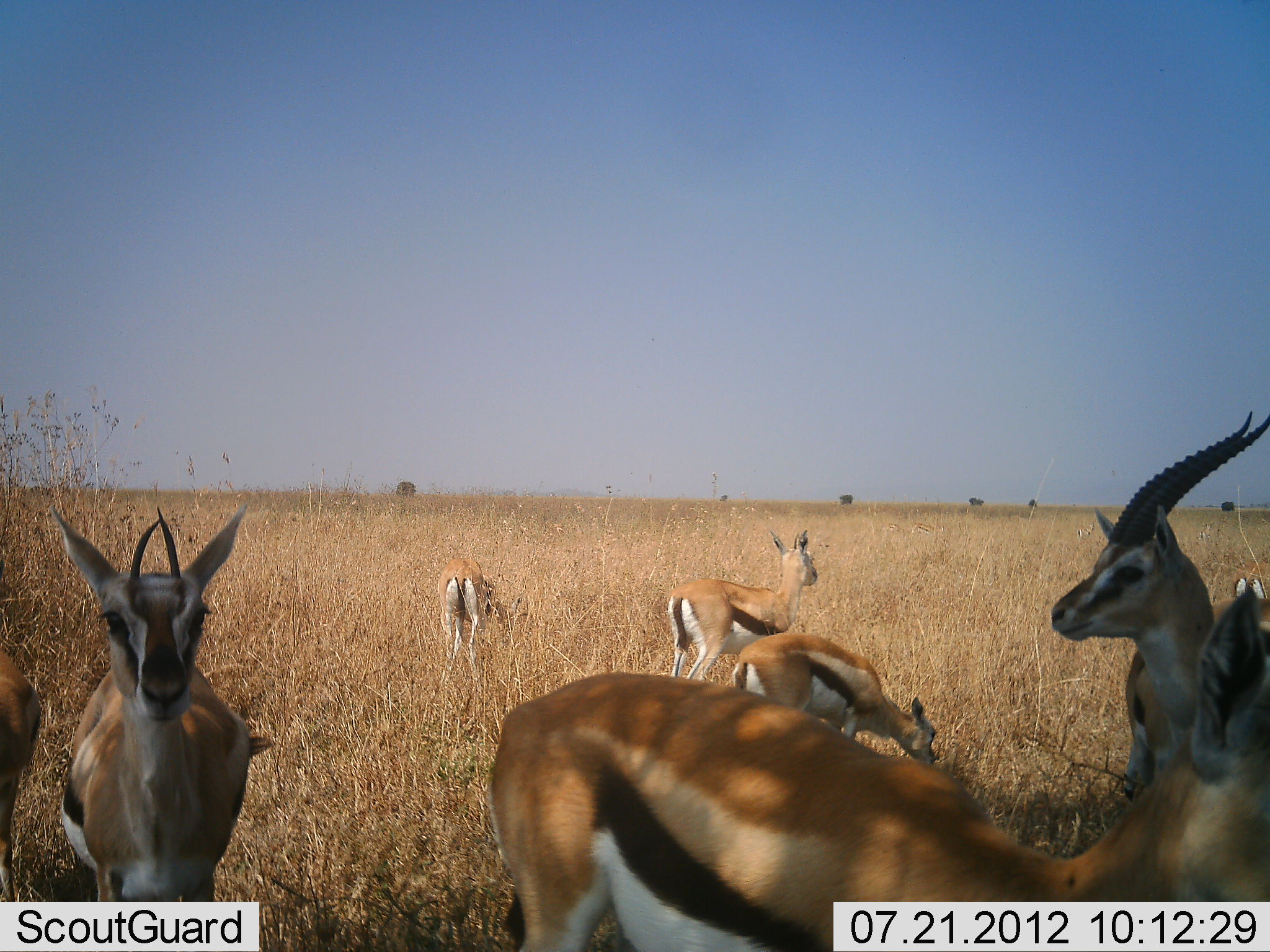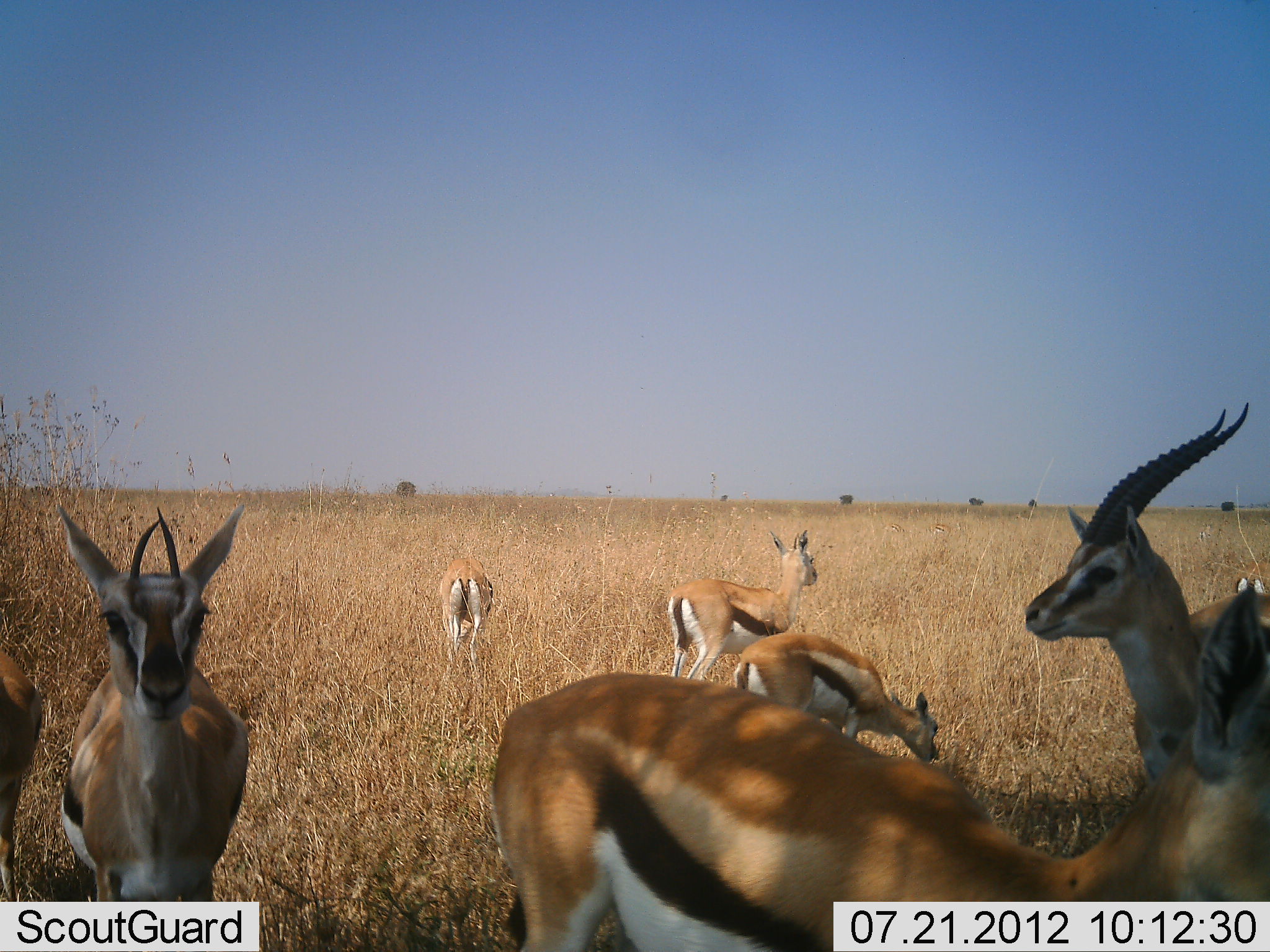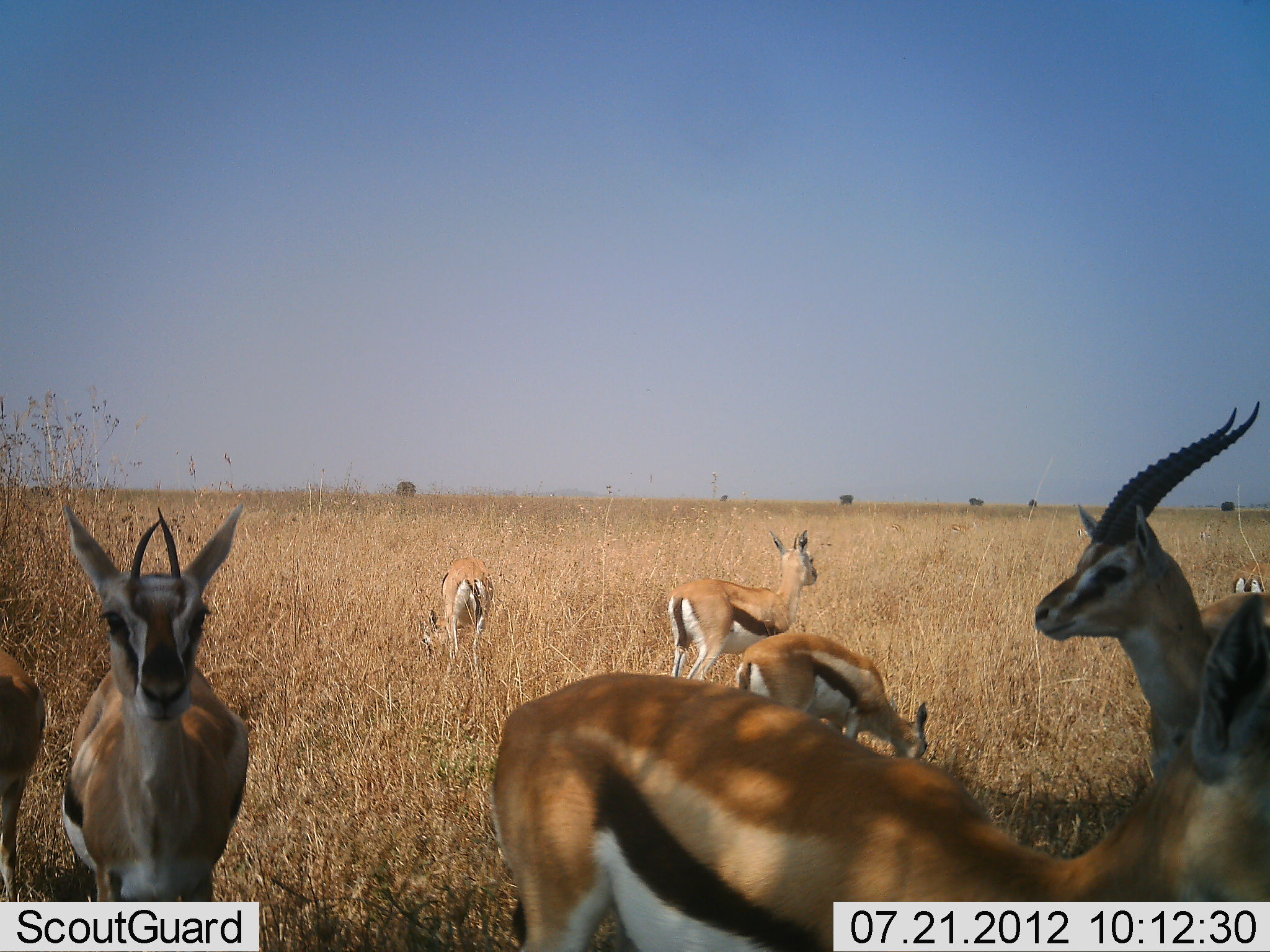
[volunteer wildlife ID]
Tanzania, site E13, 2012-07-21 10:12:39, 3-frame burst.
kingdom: Animalia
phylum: Chordata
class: Mammalia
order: Artiodactyla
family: Bovidae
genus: Eudorcas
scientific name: Eudorcas thomsonii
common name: thomson's gazelle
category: gazellethomsons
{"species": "gazellethomsons (thomson's gazelle) (Eudorcas thomsonii)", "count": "8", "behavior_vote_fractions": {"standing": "80%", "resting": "10%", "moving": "10%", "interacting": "10%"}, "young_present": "10%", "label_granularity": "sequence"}